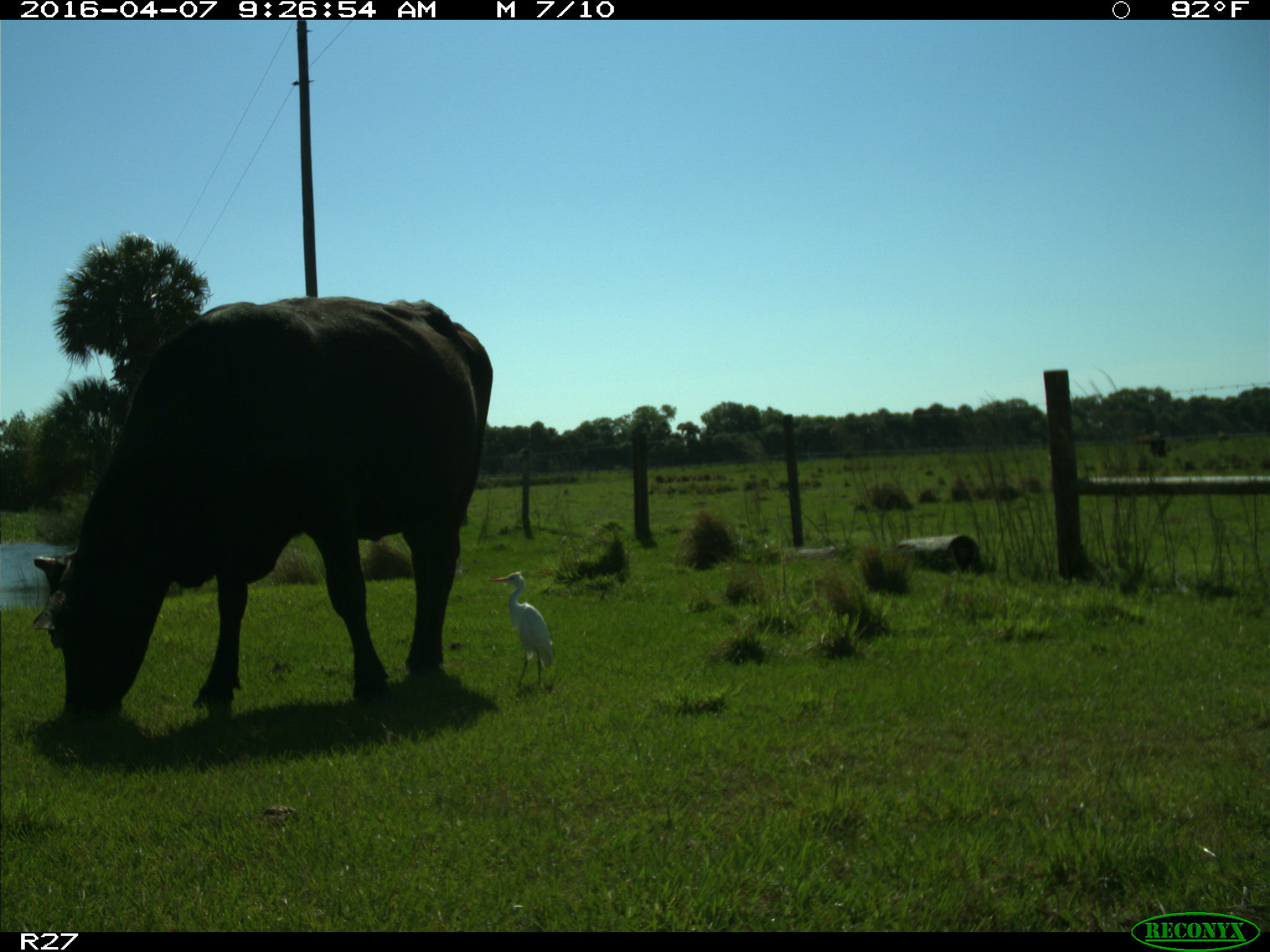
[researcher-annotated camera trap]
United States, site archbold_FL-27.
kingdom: Animalia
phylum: Chordata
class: Mammalia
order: Artiodactyla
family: Bovidae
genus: Bos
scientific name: Bos taurus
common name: domestic cow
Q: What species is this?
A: Bos taurus (domestic cow).